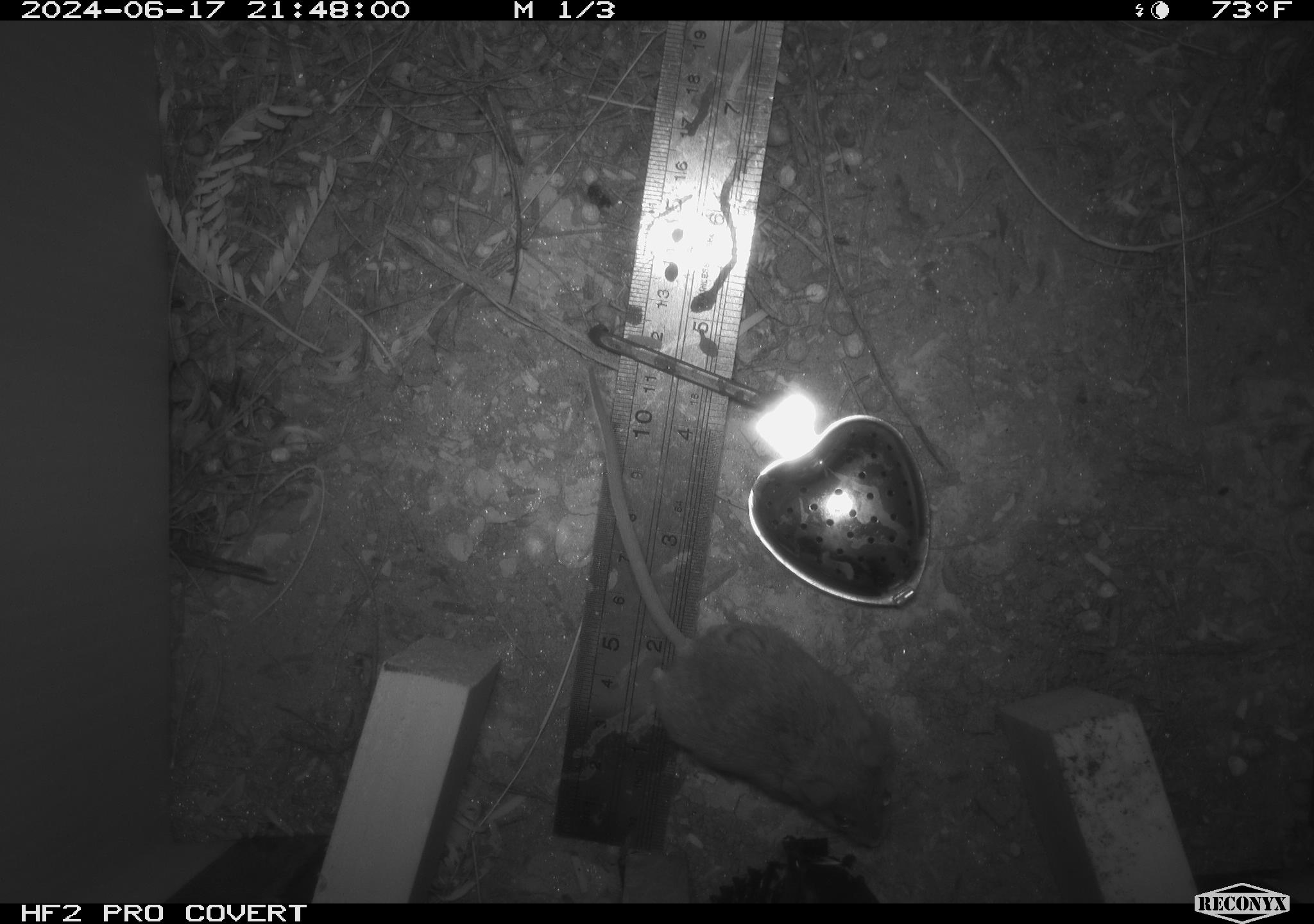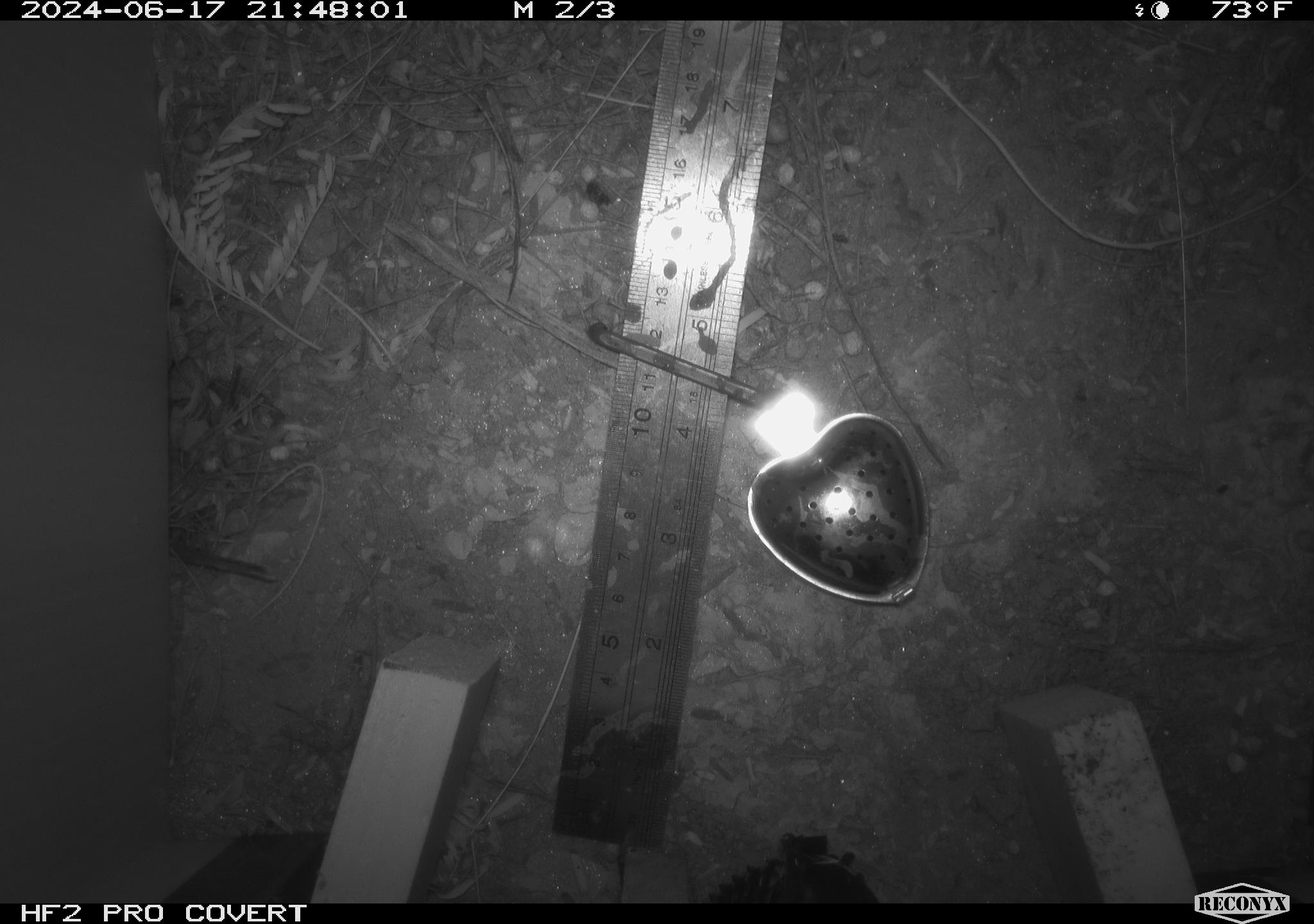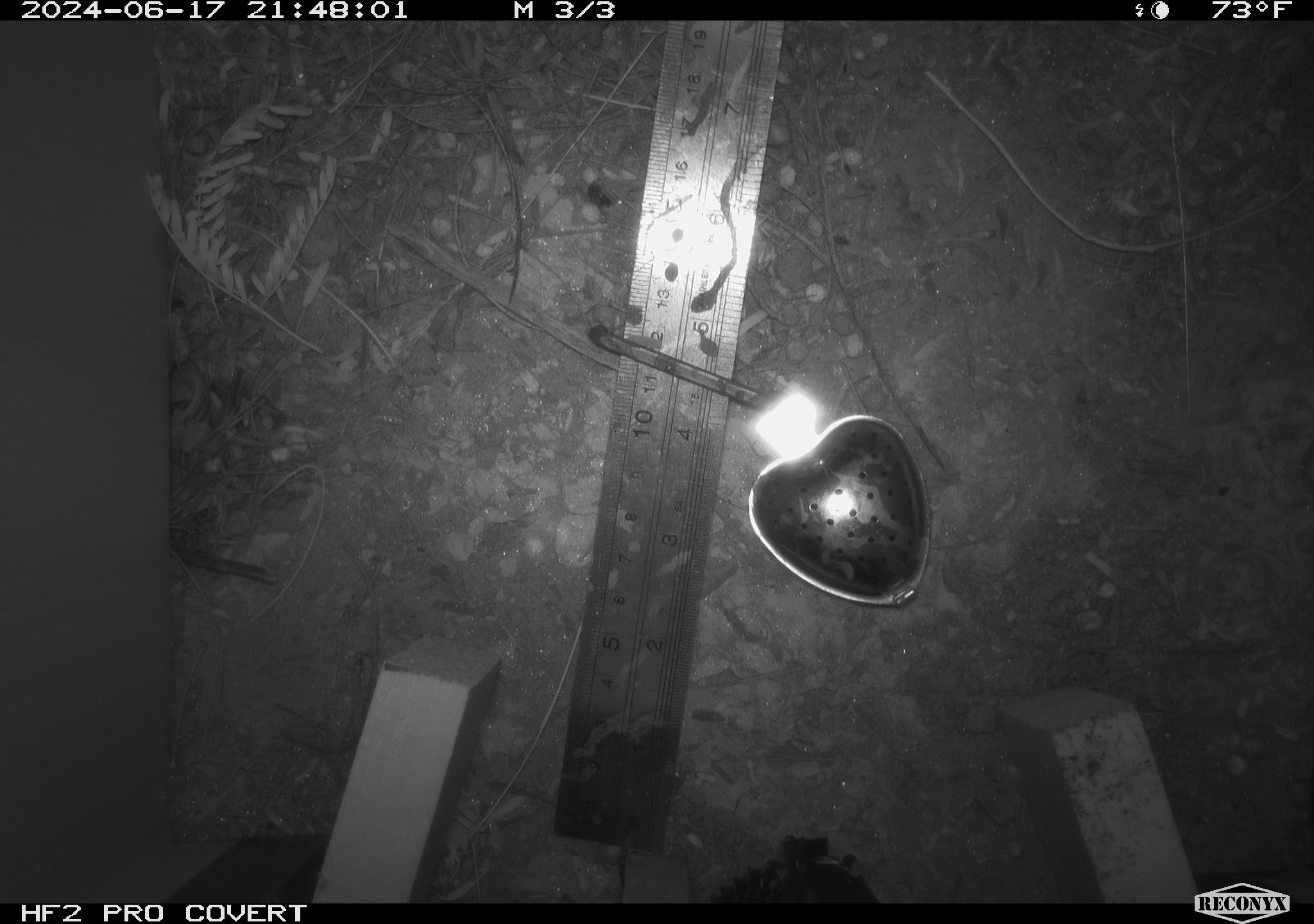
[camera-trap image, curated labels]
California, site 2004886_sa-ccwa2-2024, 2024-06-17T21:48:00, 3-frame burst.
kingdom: Animalia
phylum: Chordata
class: Mammalia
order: Rodentia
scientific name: Rodentia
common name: mouse species